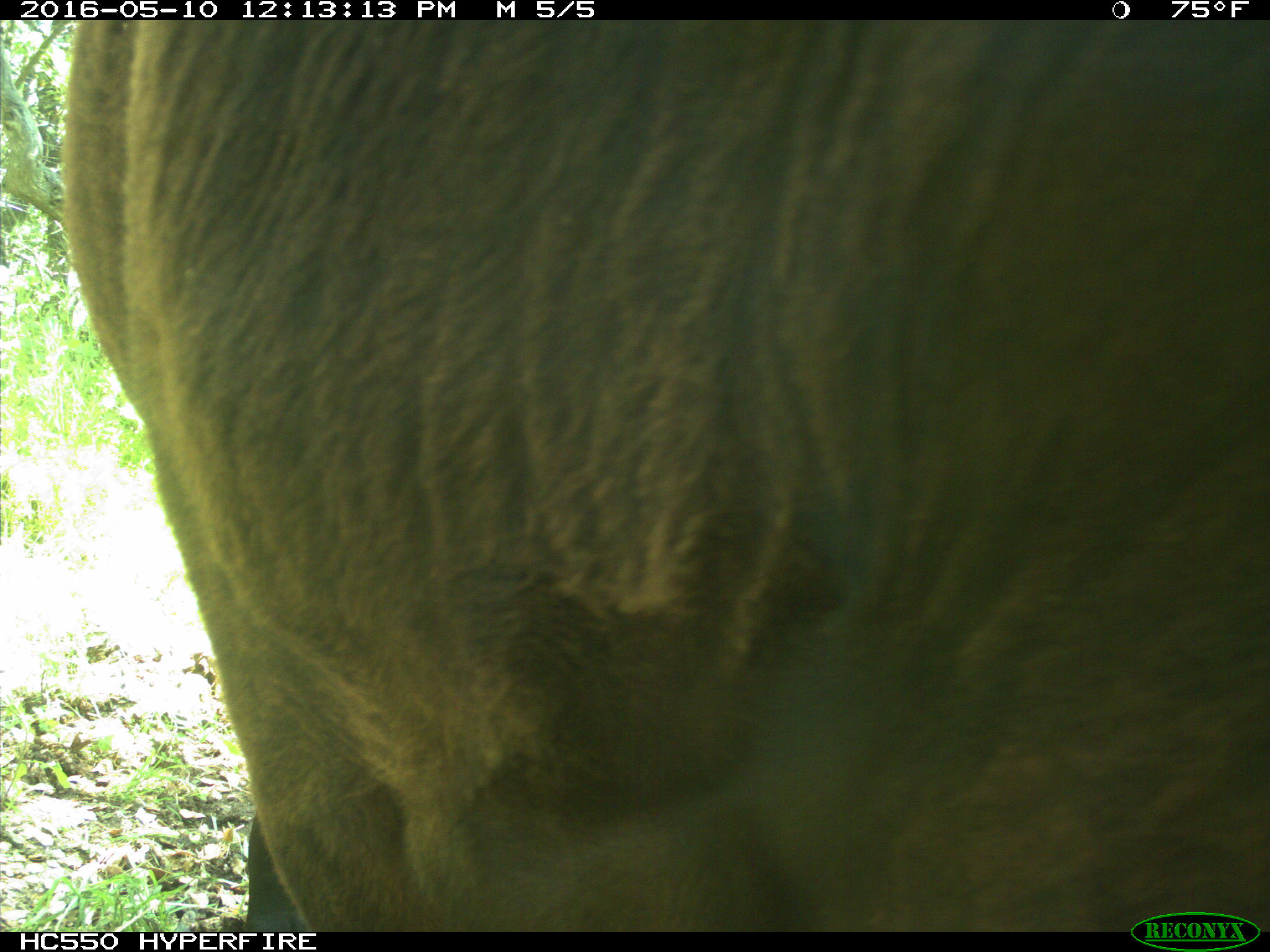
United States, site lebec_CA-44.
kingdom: Animalia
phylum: Chordata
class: Mammalia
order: Artiodactyla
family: Bovidae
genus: Bos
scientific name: Bos taurus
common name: domestic cow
Bos taurus (domestic cow).